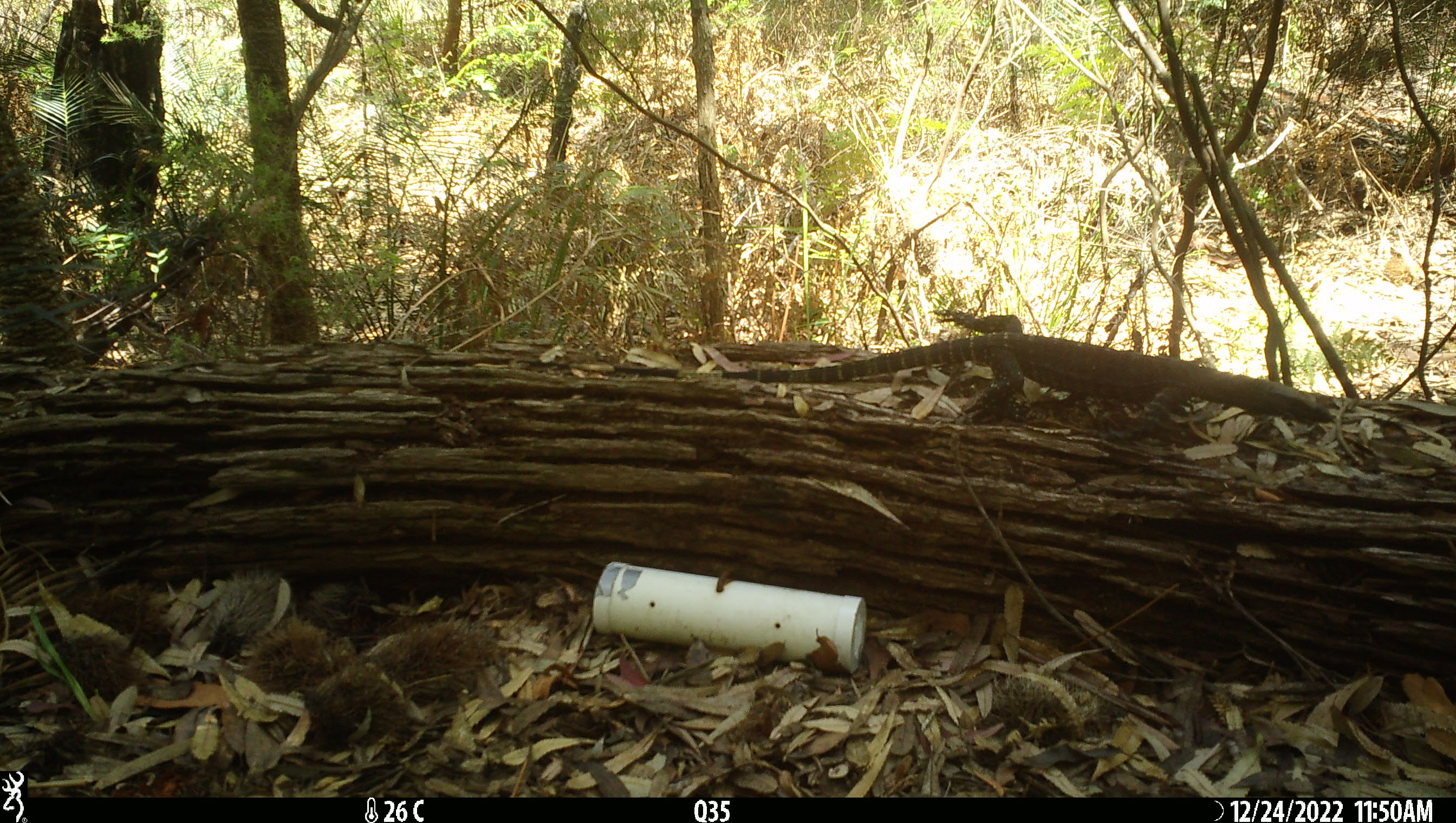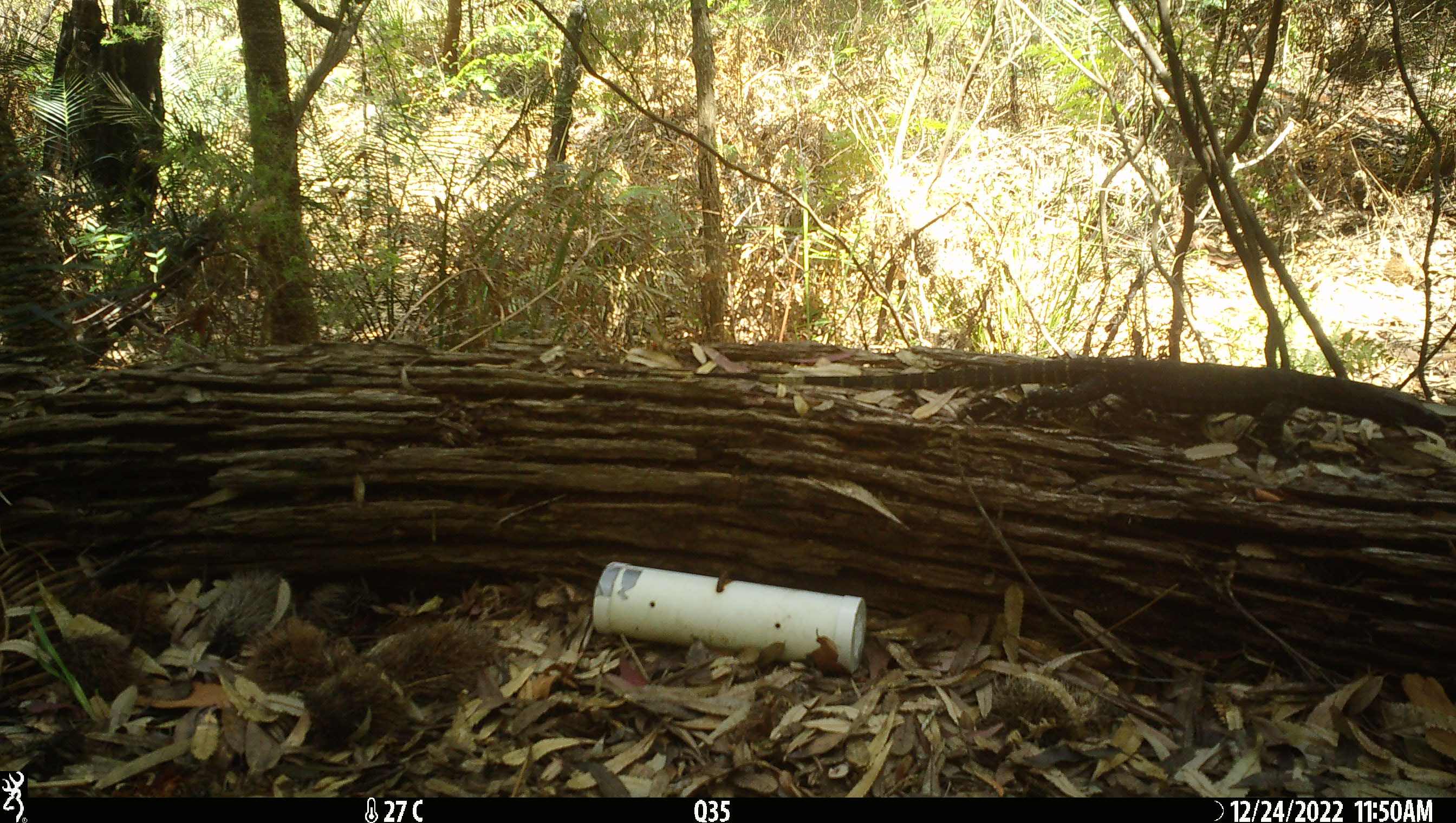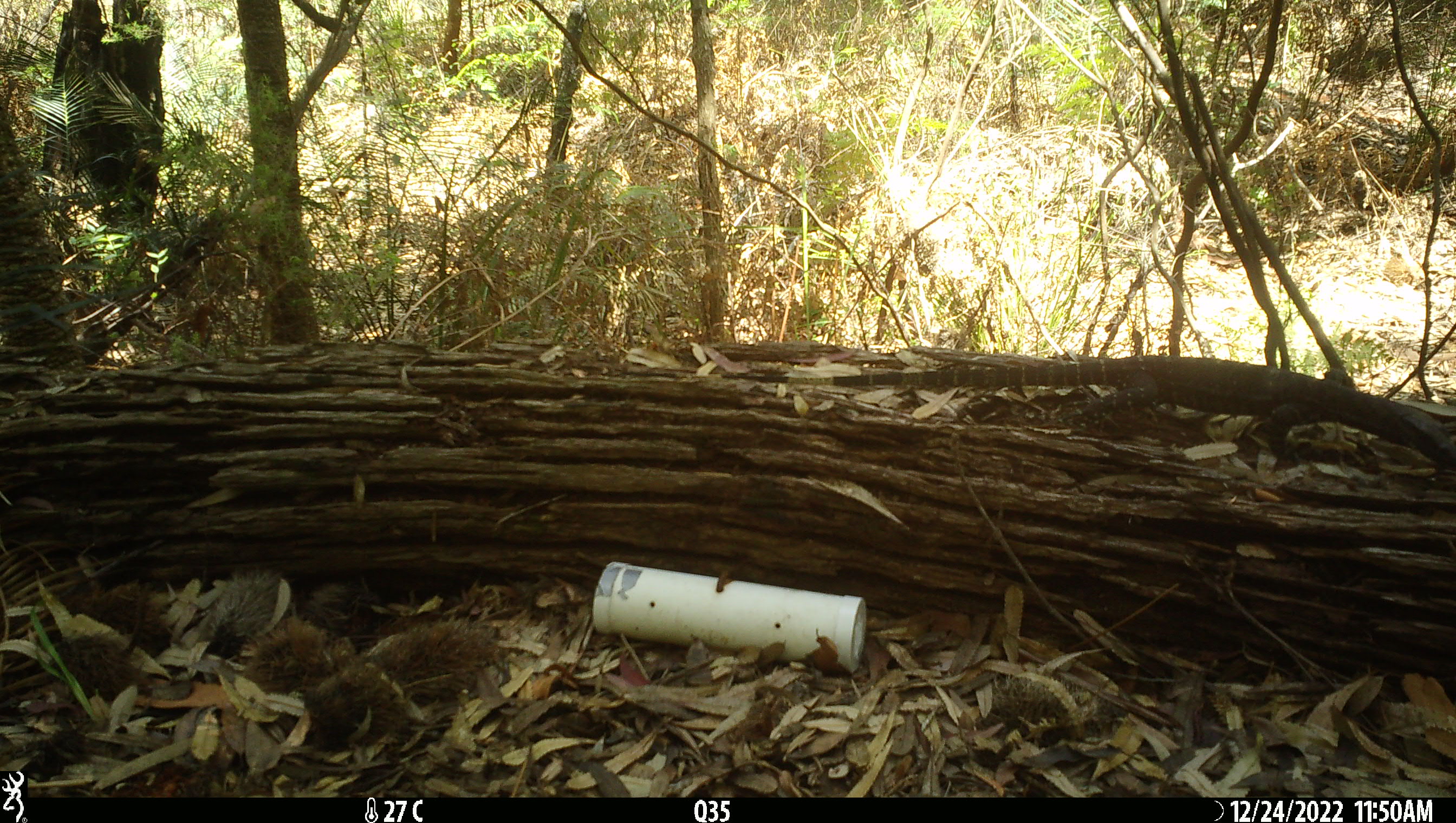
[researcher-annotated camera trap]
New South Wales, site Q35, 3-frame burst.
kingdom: Animalia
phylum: Chordata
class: Reptilia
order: Squamata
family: Varanidae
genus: Varanus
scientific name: Varanus varius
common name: lace monitor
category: goanna